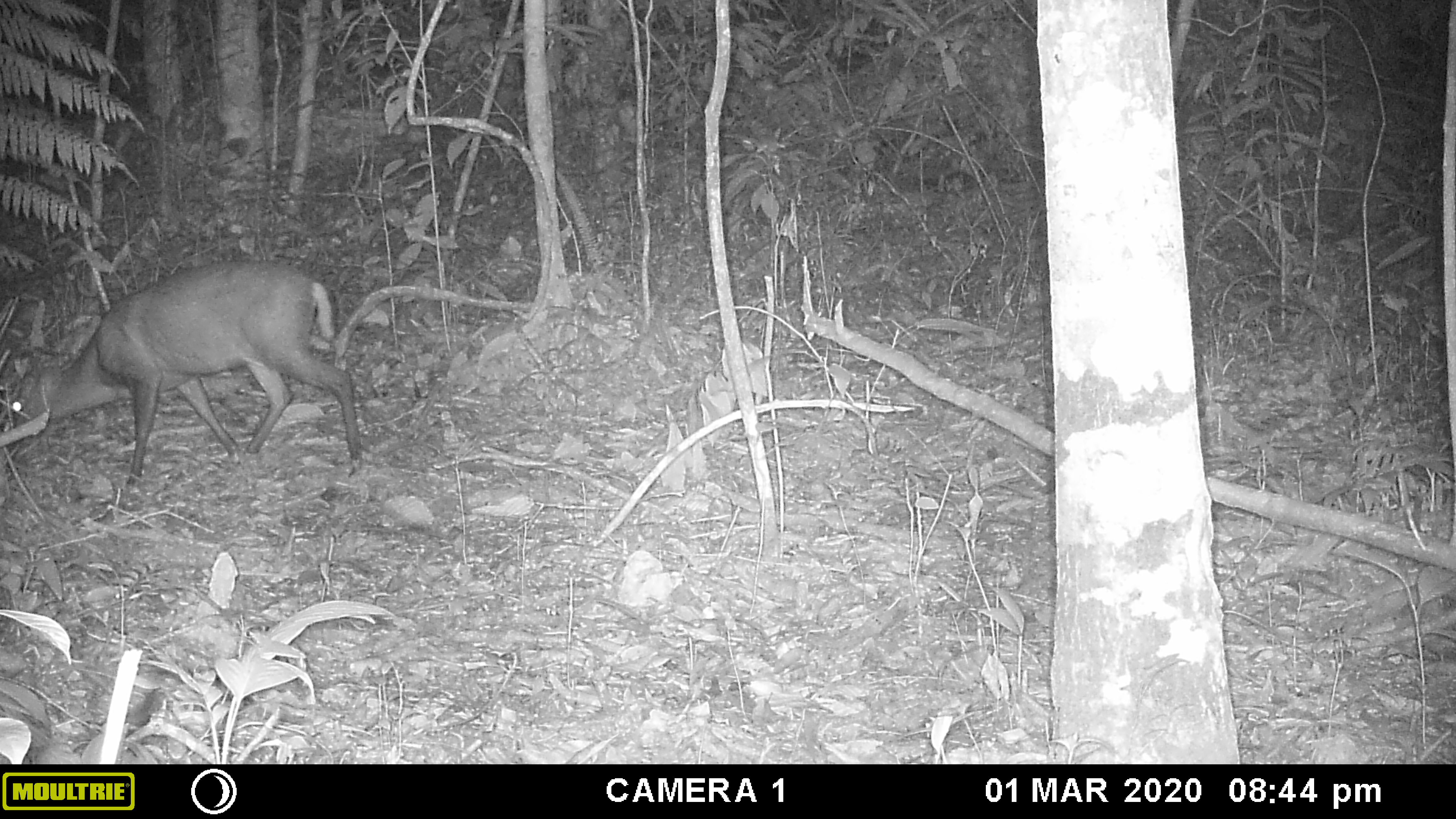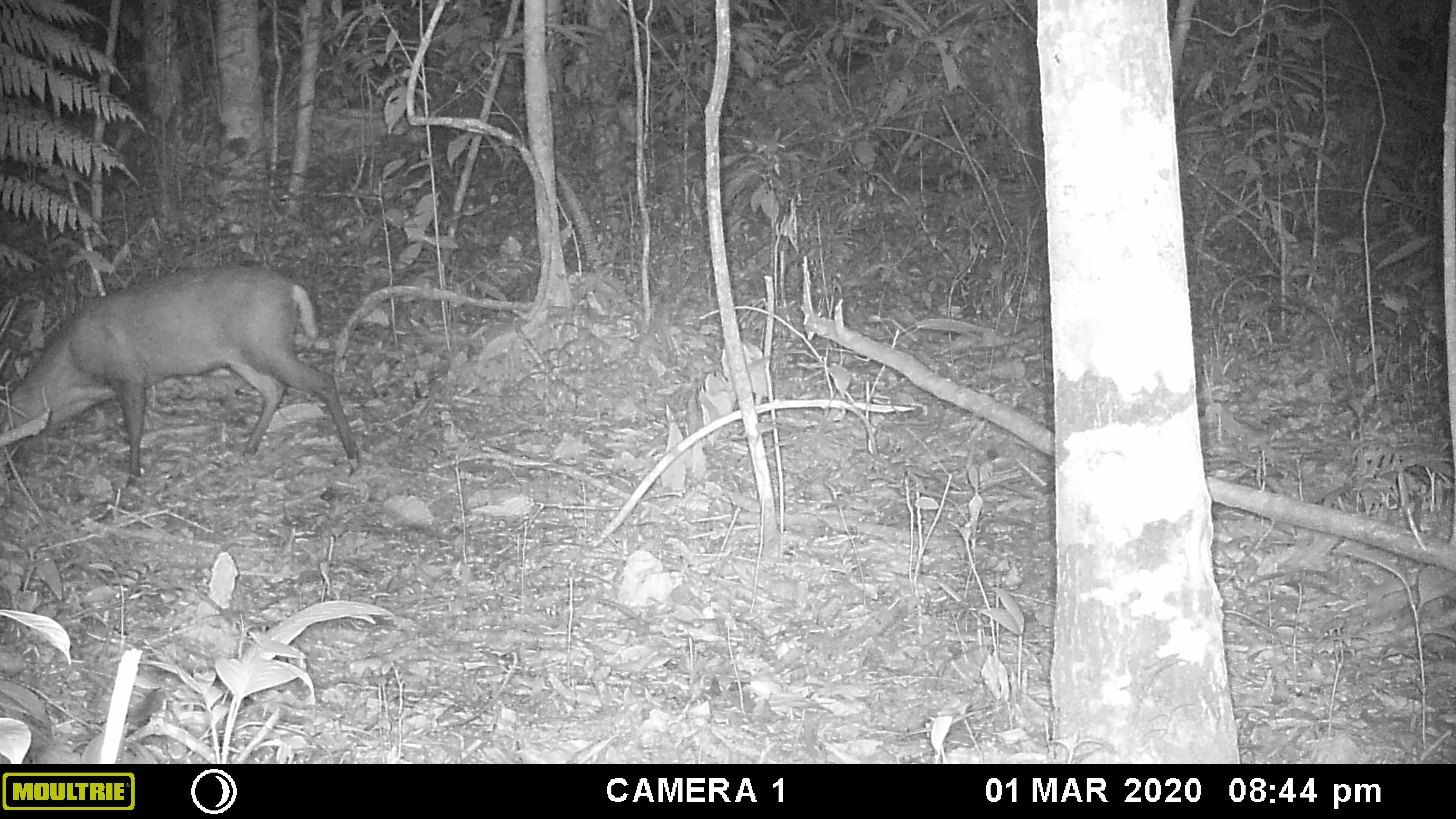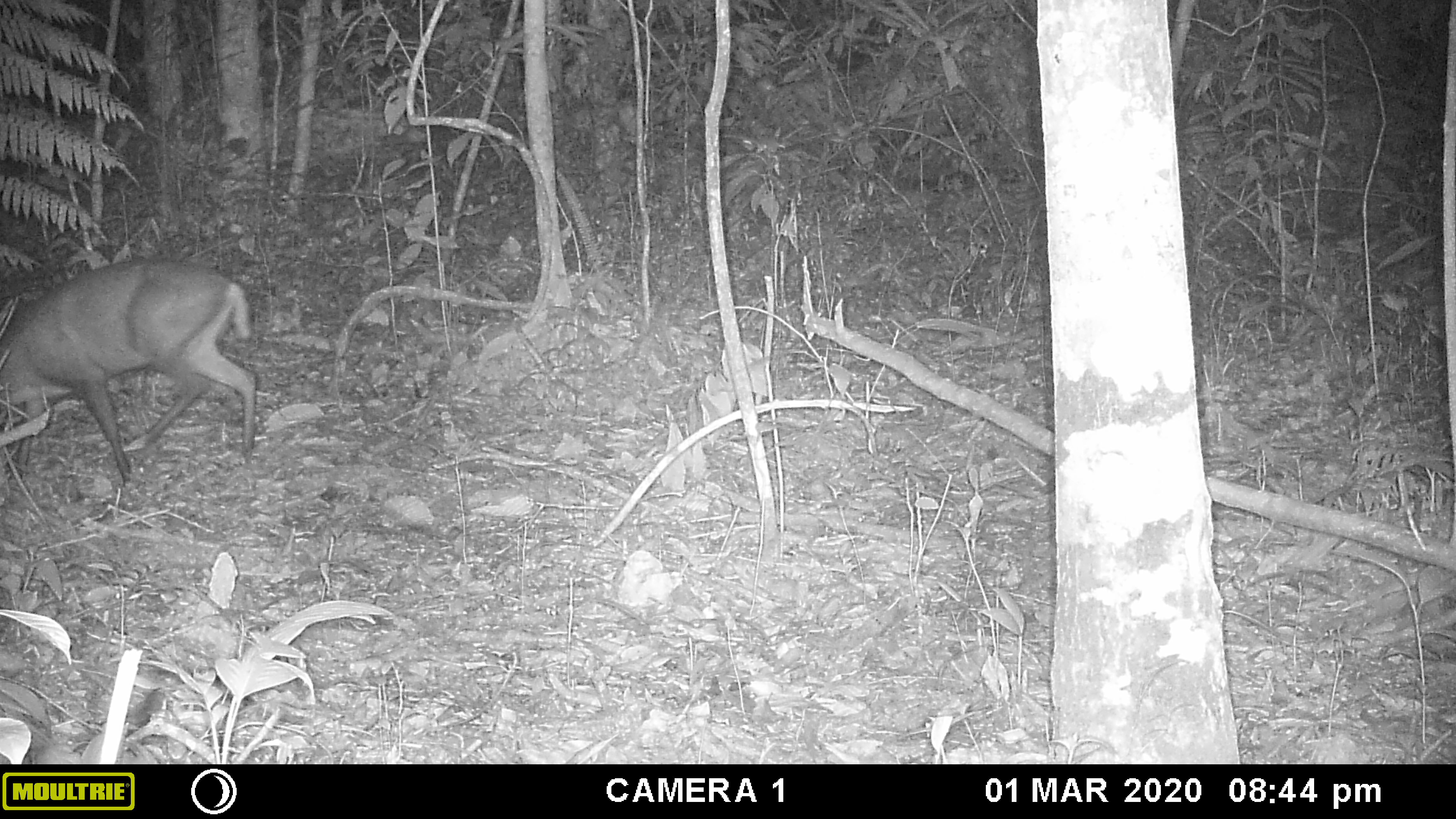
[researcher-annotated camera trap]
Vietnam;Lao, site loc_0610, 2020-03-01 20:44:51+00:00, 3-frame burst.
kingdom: Animalia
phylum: Chordata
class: Mammalia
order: Artiodactyla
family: Cervidae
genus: Muntiacus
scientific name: Muntiacus rooseveltorum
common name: roosevelt's muntjac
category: roosevelts muntjac group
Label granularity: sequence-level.